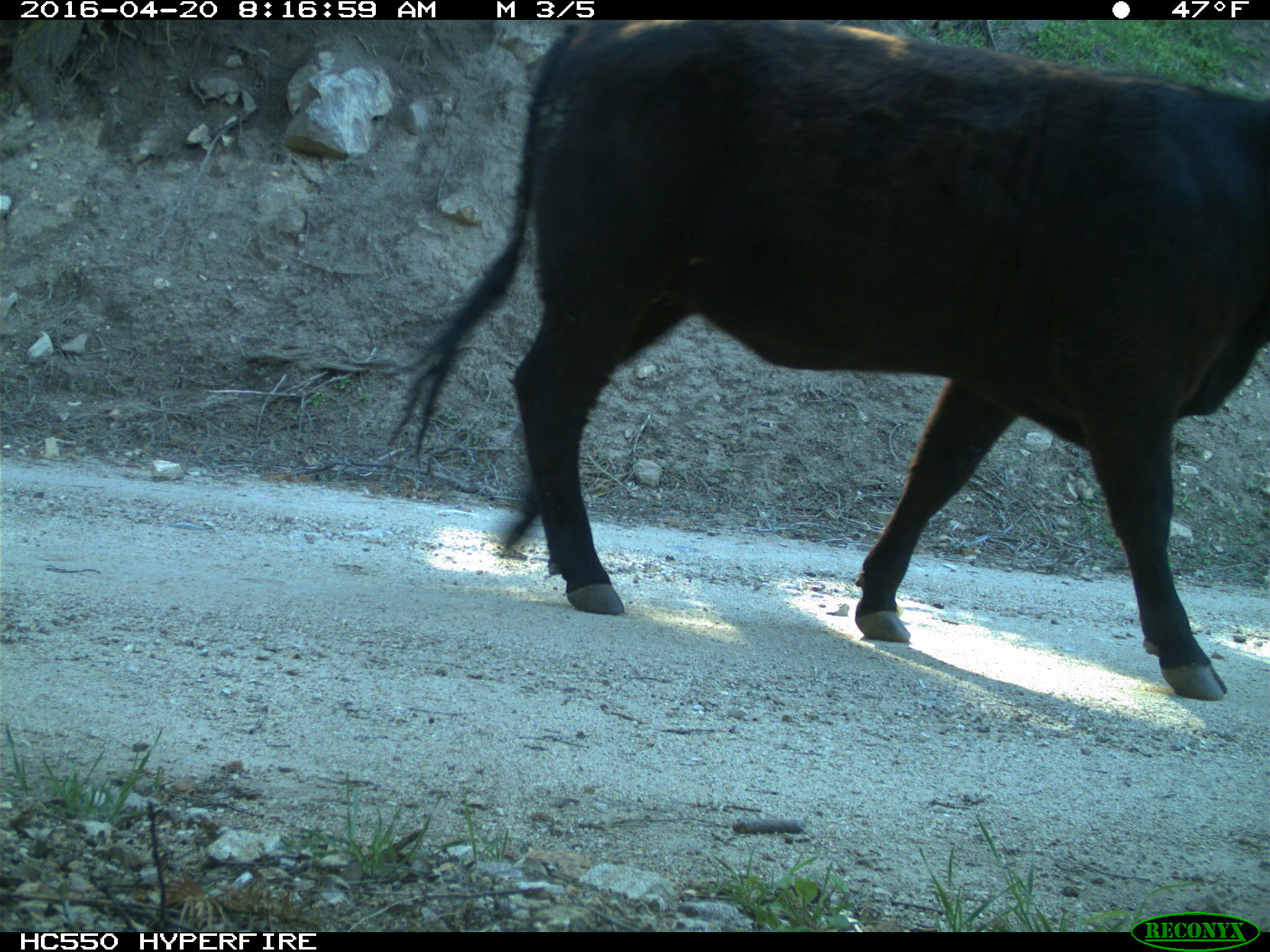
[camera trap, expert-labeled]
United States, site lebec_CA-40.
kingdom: Animalia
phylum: Chordata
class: Mammalia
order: Artiodactyla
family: Bovidae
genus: Bos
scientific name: Bos taurus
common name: domestic cow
Bos taurus (domestic cow).